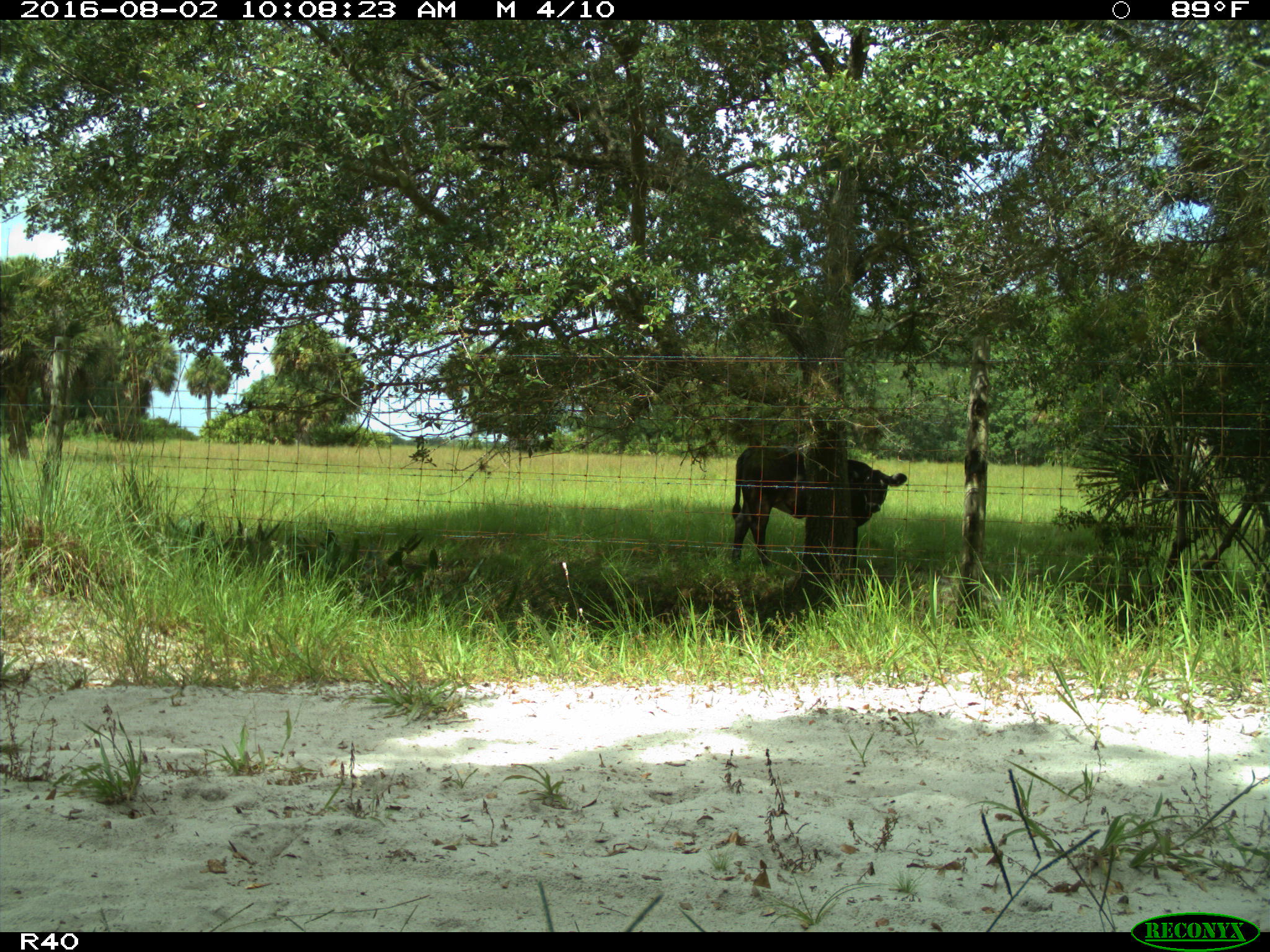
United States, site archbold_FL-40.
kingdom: Animalia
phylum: Chordata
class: Mammalia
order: Artiodactyla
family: Bovidae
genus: Bos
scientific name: Bos taurus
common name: domestic cow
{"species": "Bos taurus (domestic cow)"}